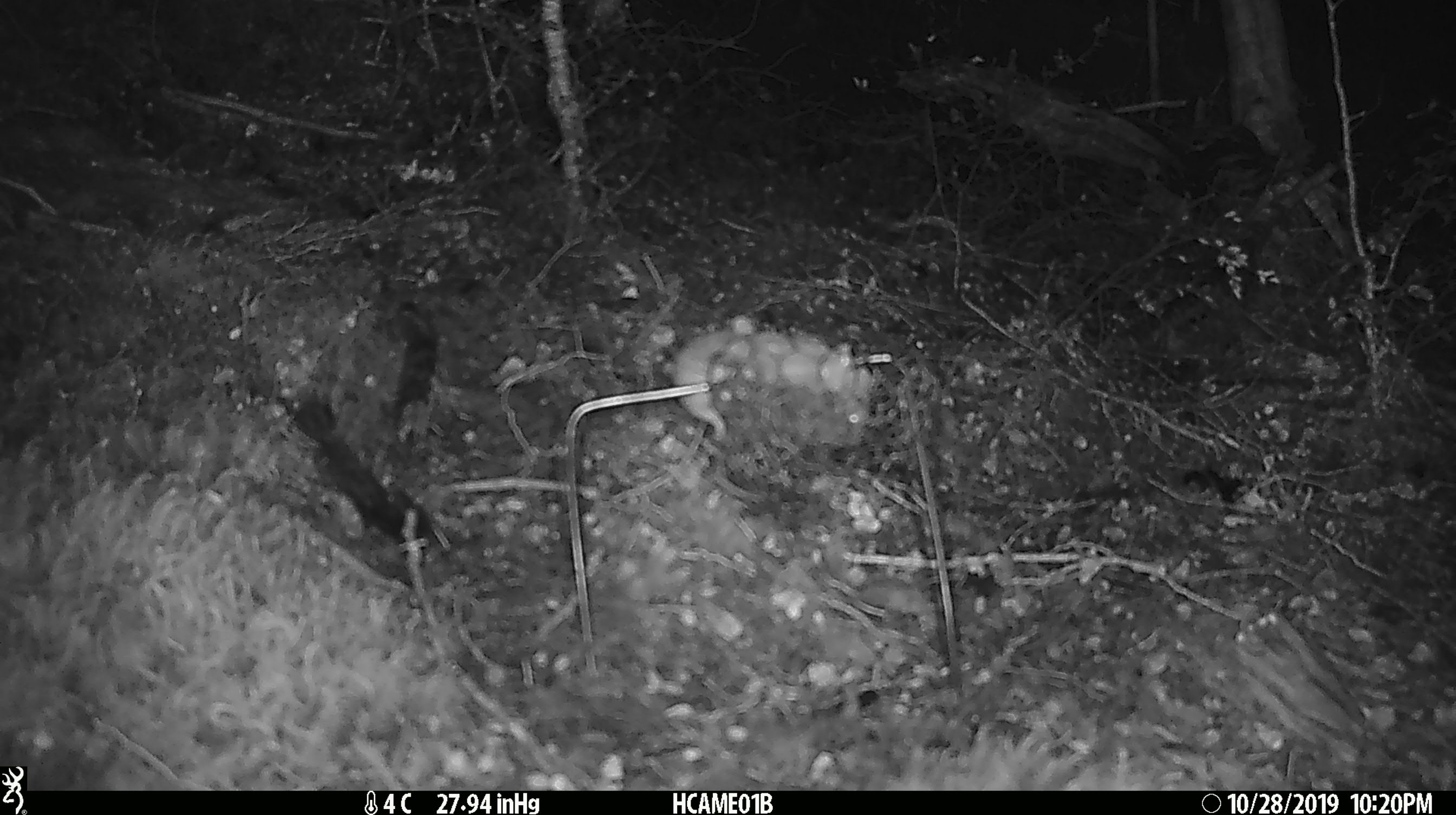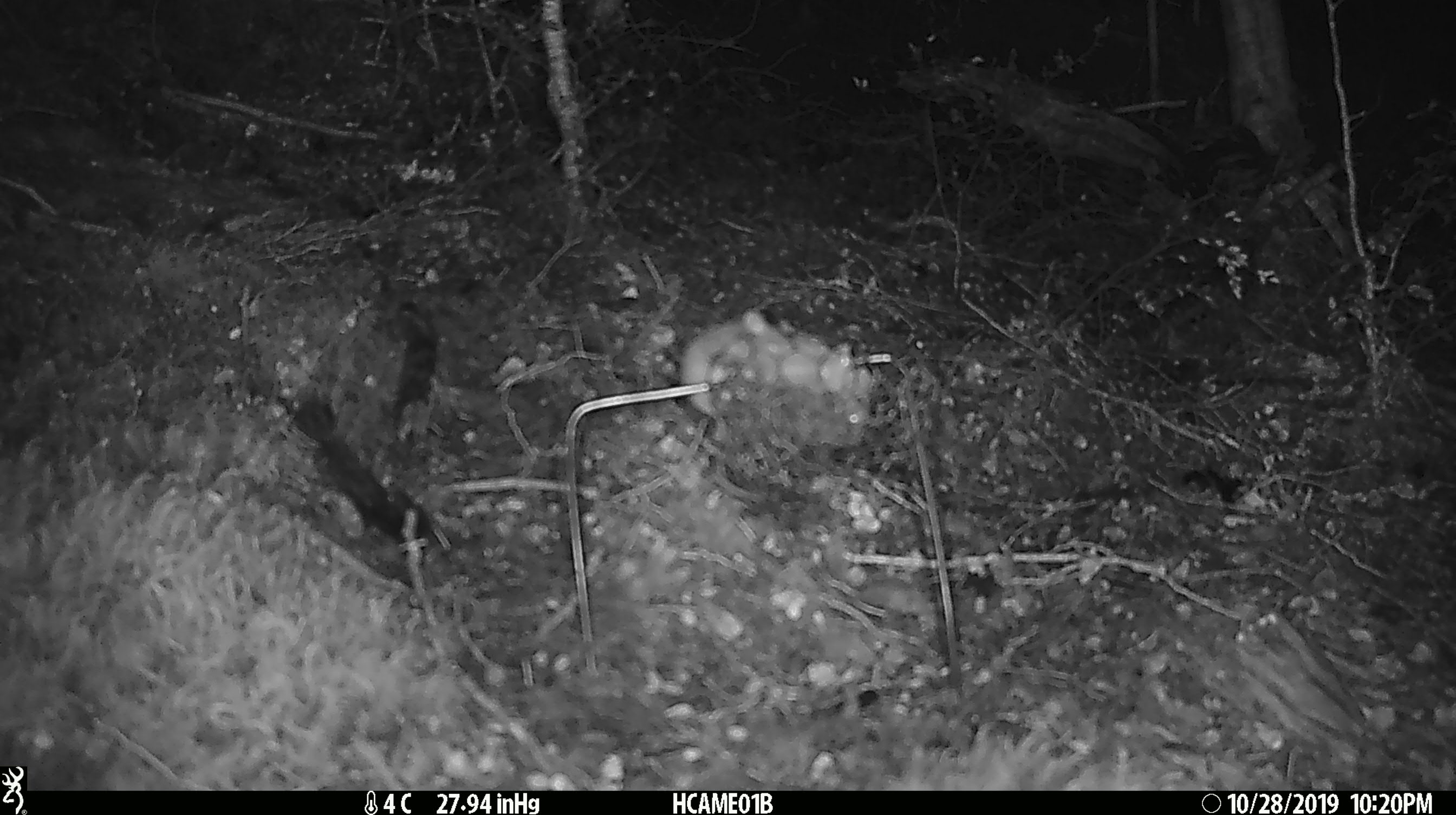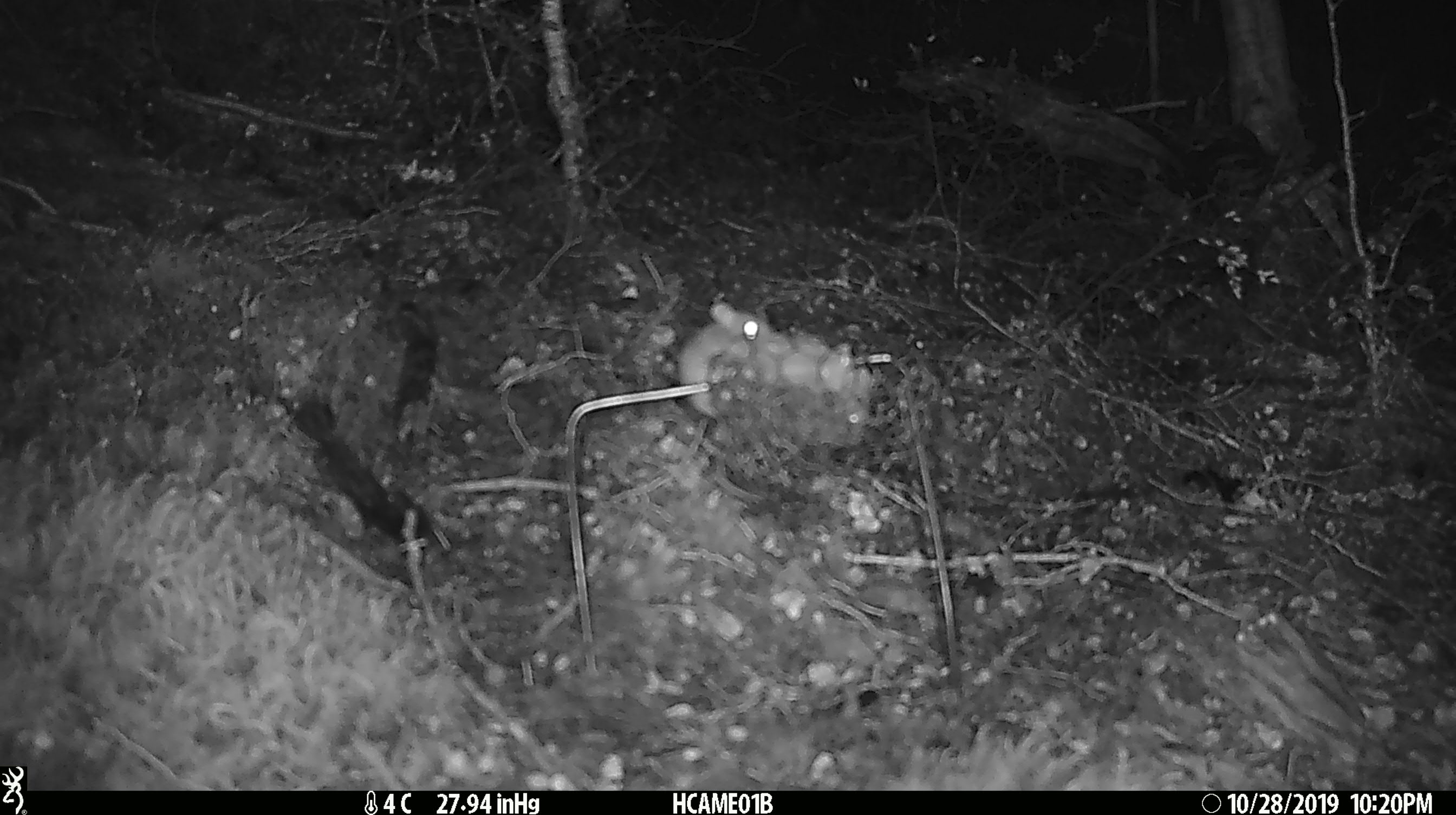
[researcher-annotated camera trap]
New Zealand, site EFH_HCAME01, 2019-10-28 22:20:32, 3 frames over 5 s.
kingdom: Animalia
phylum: Chordata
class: Mammalia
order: Rodentia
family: Muridae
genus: Mus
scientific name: Mus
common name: mouse